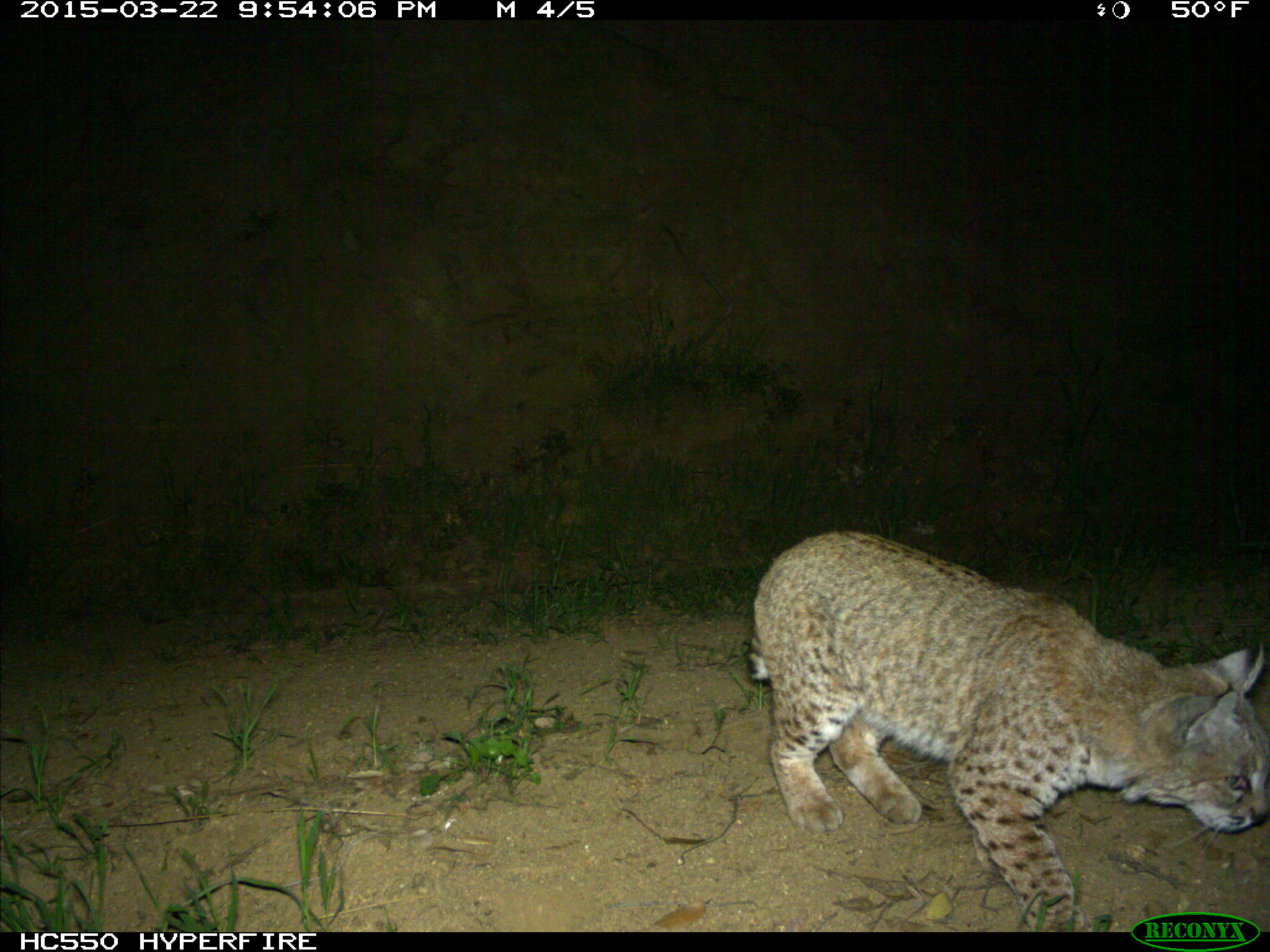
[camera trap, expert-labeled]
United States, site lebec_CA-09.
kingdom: Animalia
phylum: Chordata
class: Mammalia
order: Carnivora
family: Felidae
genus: Lynx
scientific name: Lynx rufus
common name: bobcat